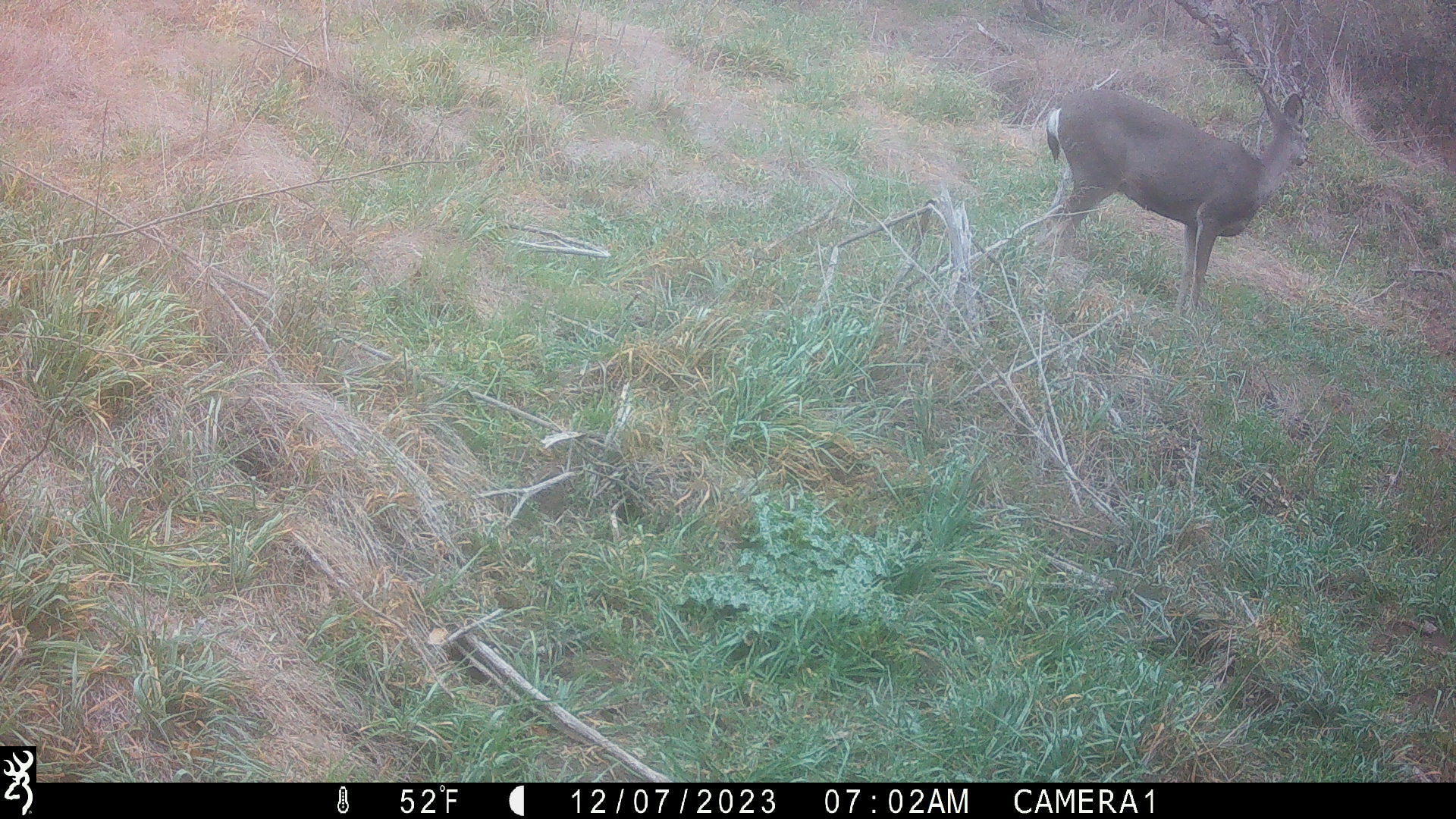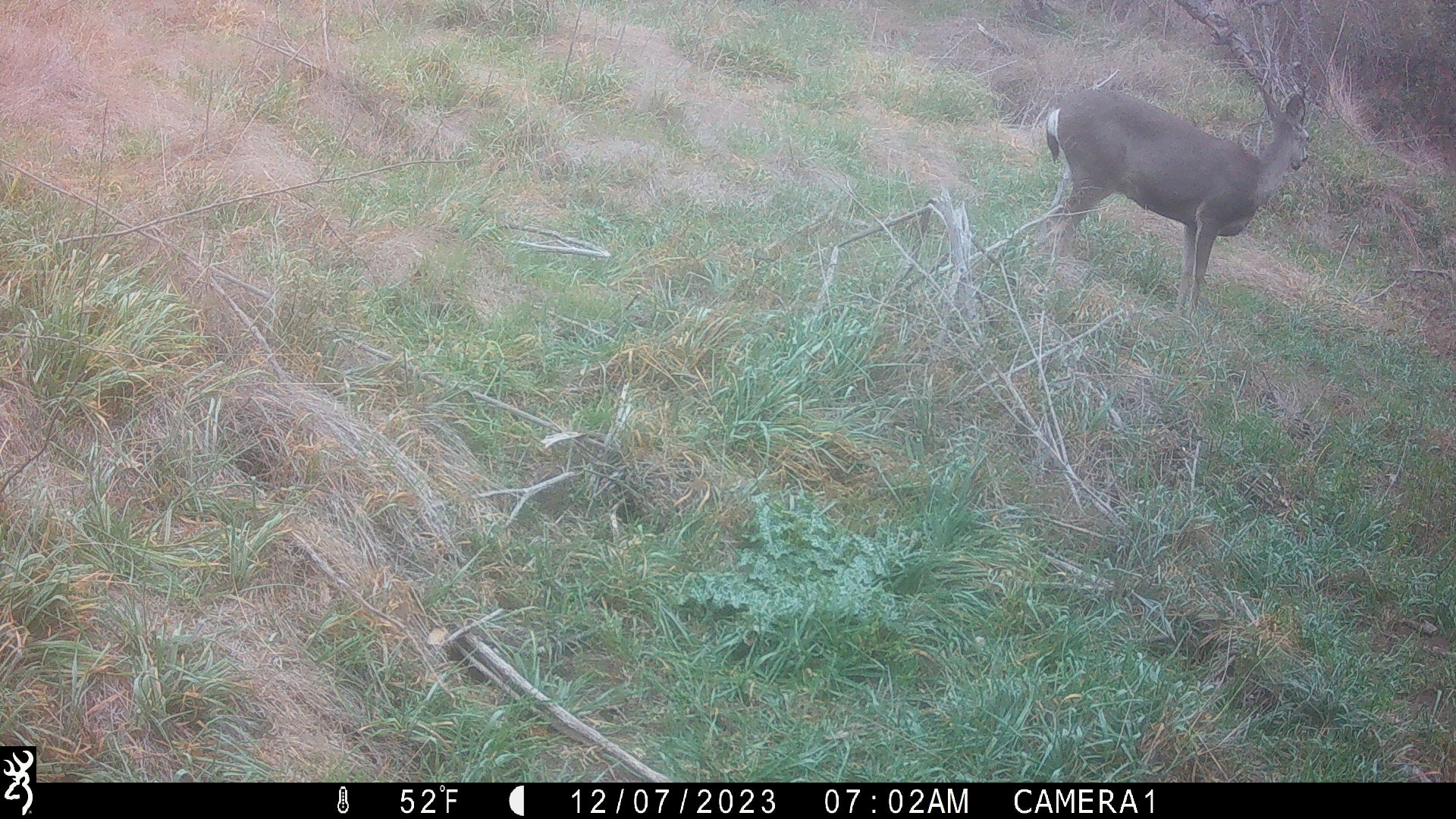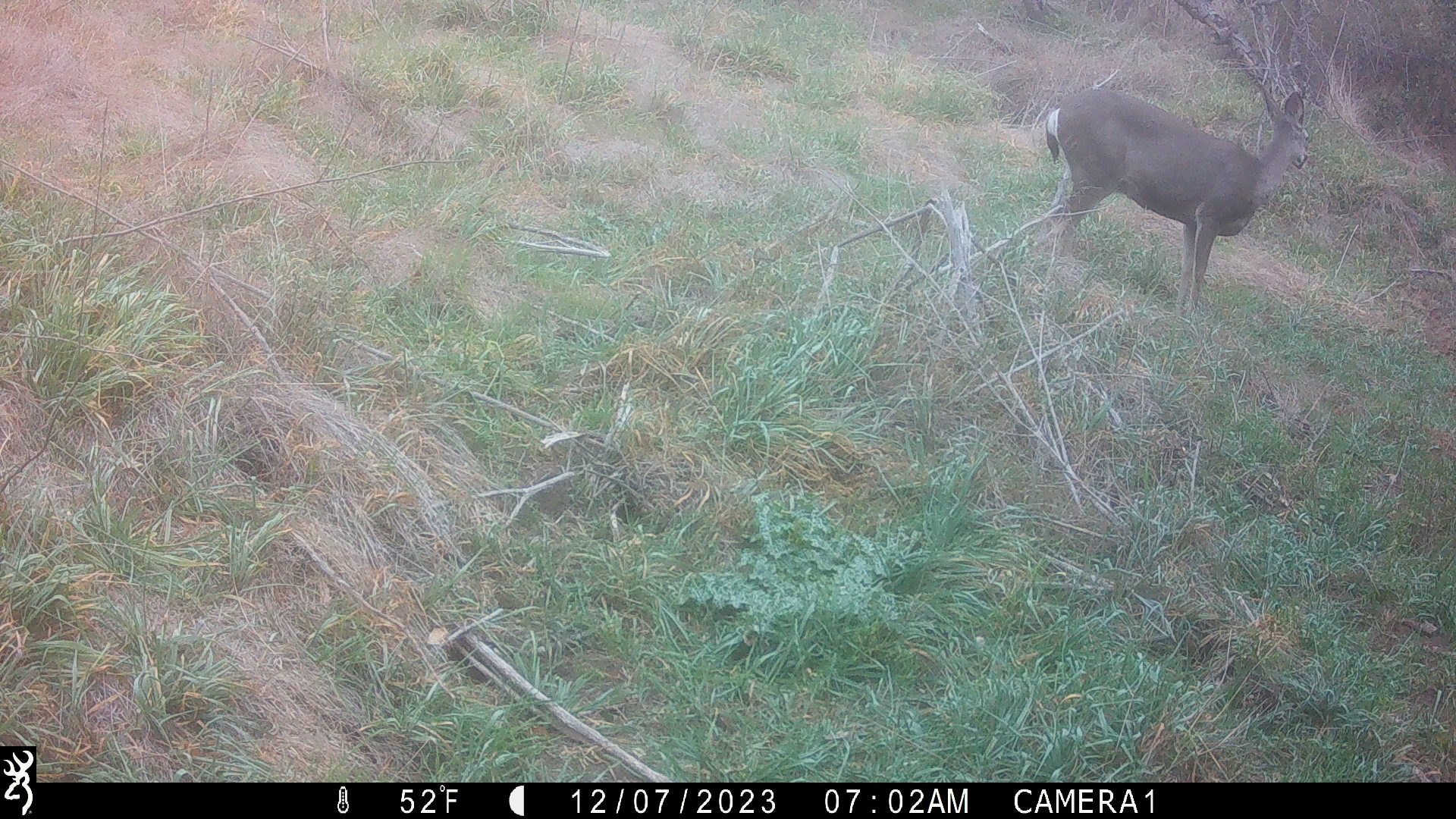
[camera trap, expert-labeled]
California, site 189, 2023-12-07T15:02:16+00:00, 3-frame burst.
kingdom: Animalia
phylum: Chordata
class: Mammalia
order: Artiodactyla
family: Cervidae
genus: Odocoileus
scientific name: Odocoileus hemionus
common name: mule deer